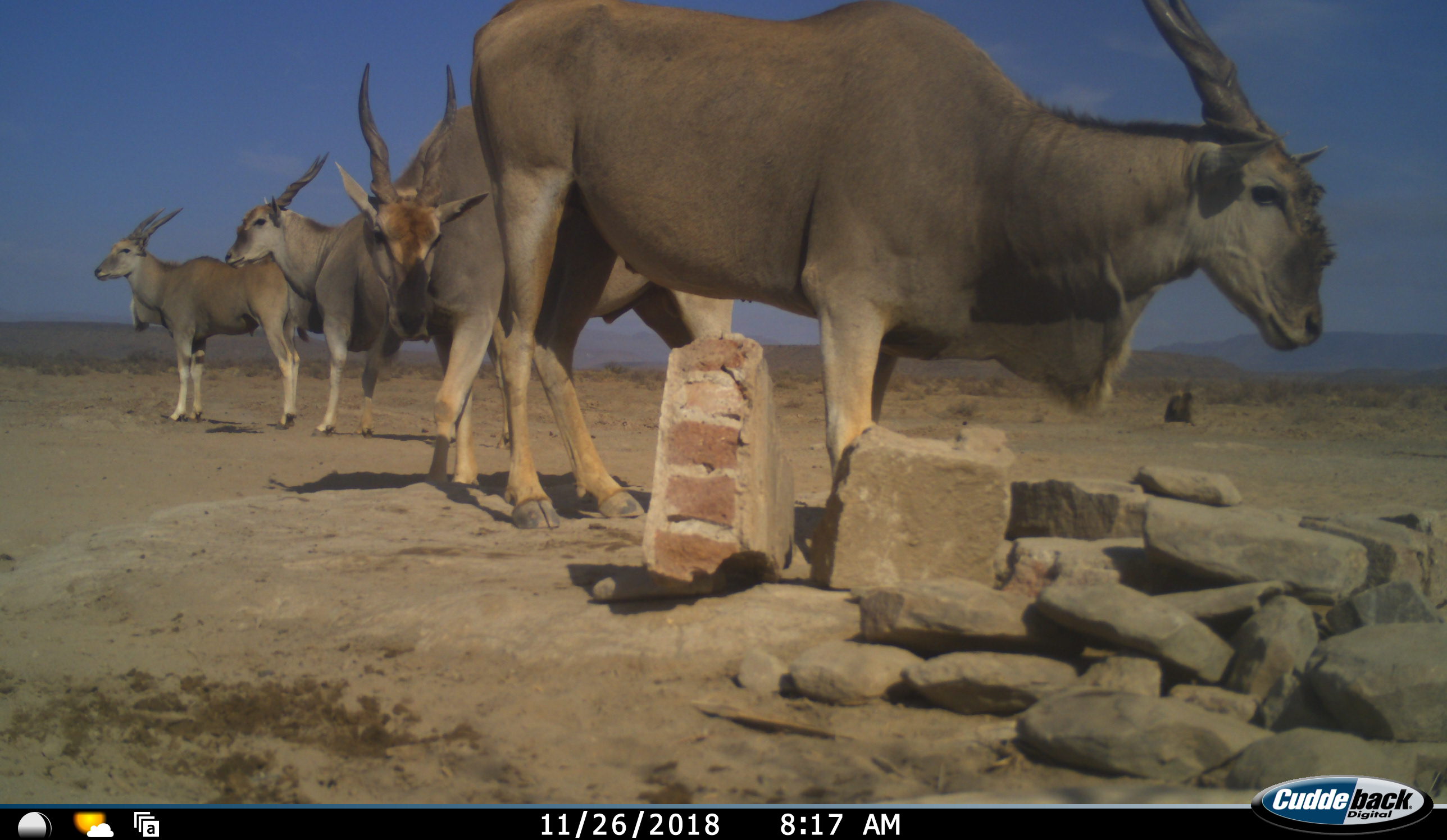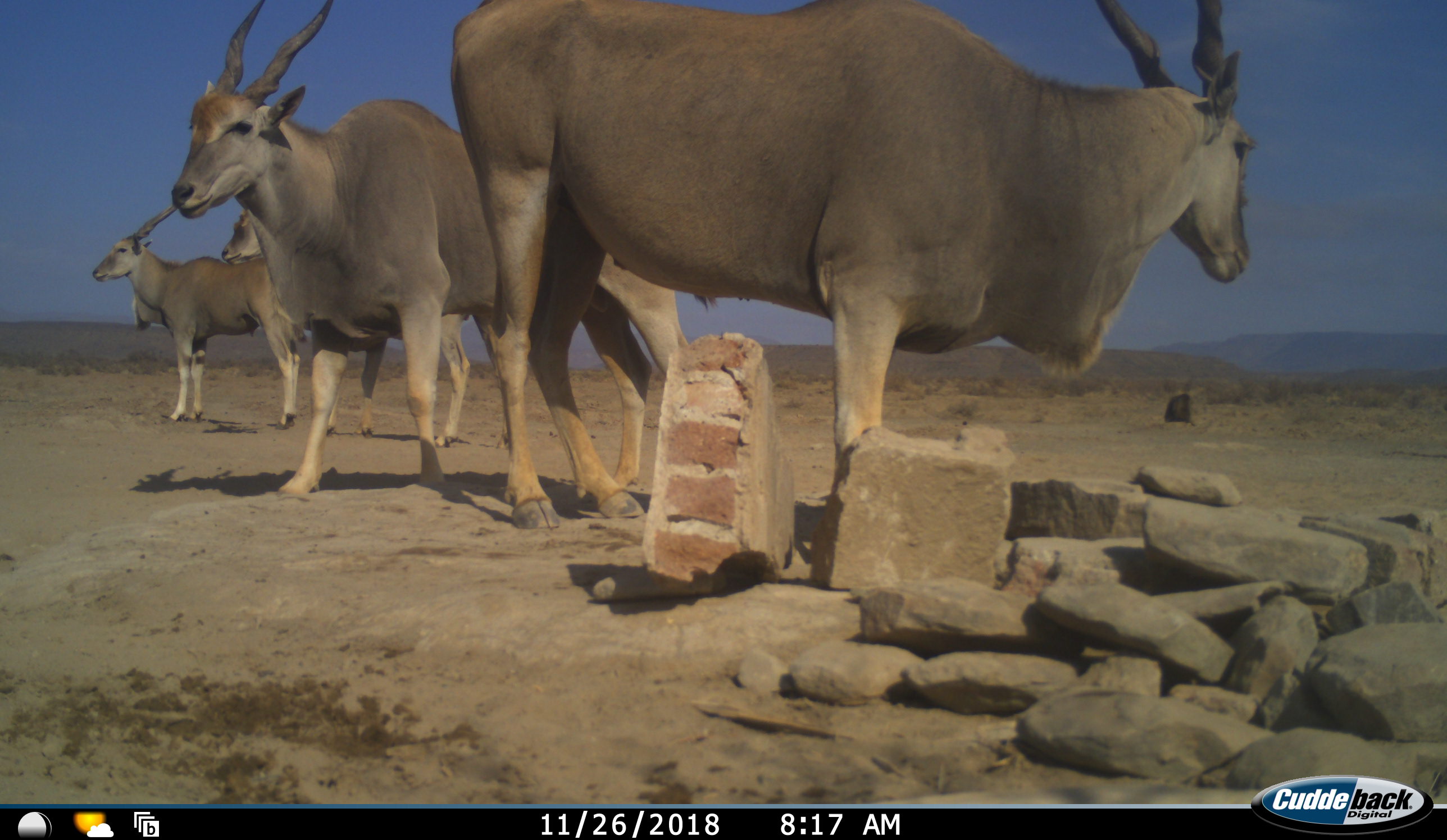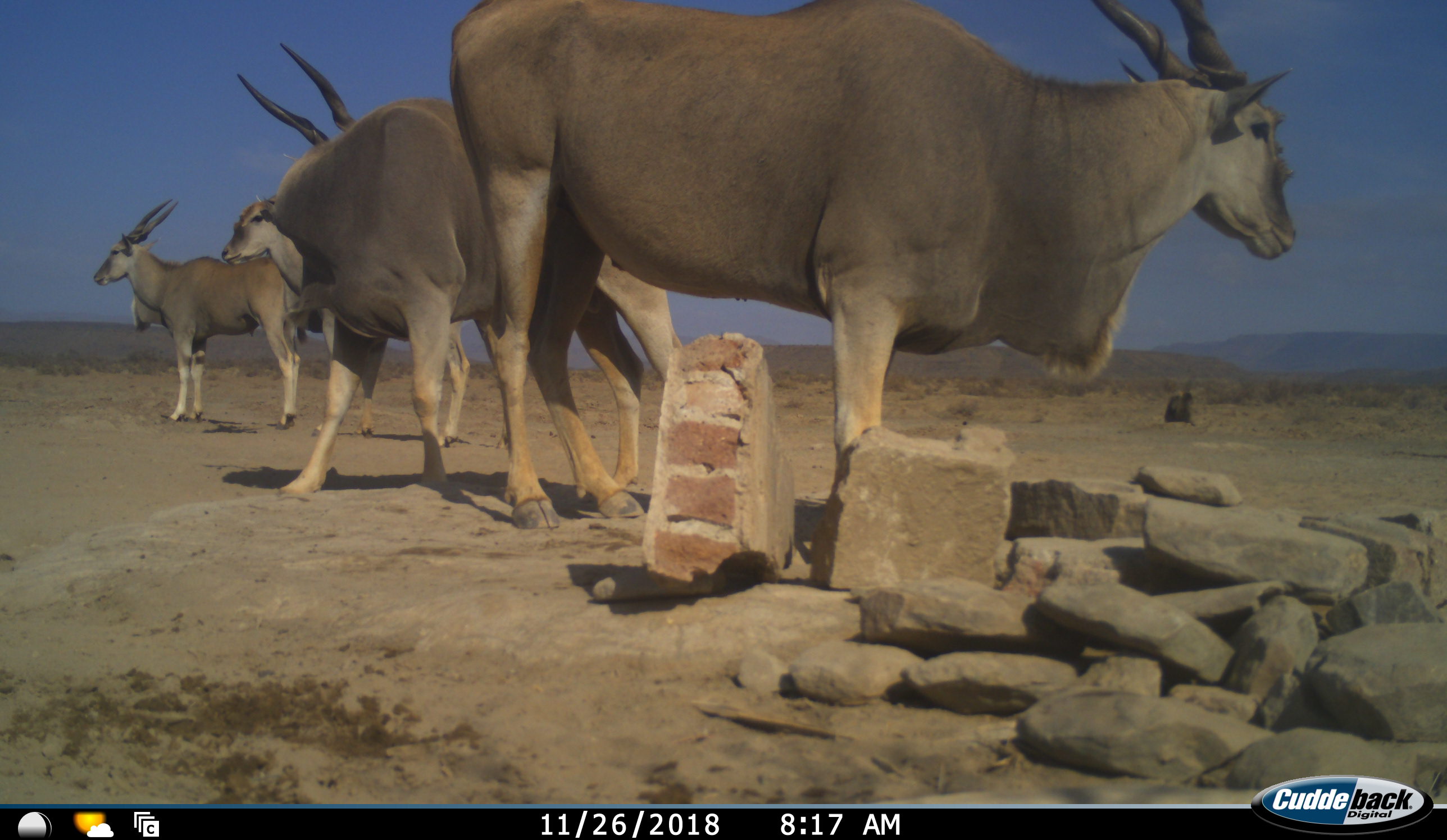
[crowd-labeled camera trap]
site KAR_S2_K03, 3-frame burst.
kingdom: Animalia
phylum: Chordata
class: Mammalia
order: Artiodactyla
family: Bovidae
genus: Tragelaphus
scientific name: Tragelaphus oryx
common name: eland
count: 4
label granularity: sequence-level